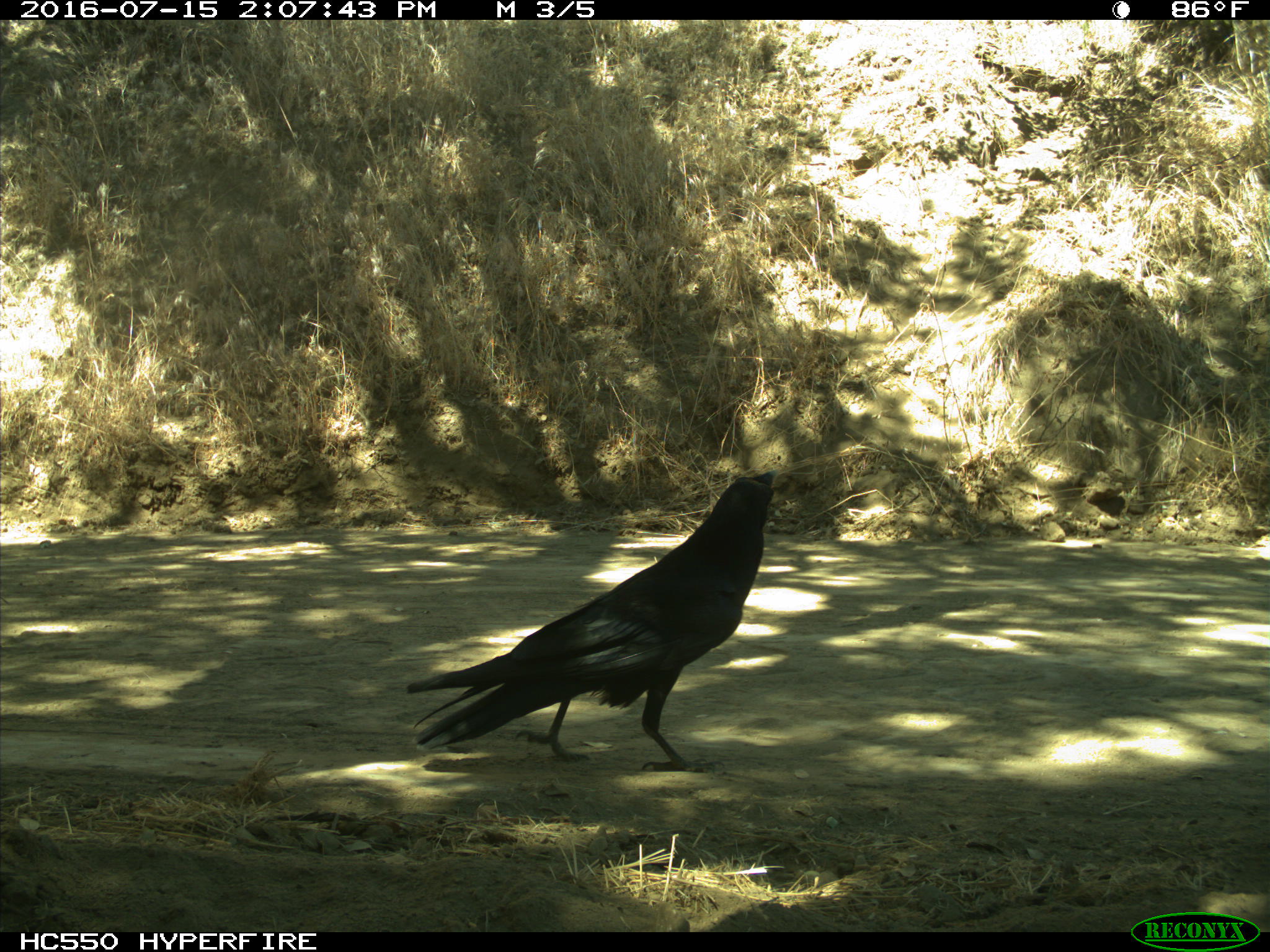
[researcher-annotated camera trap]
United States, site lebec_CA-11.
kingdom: Animalia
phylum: Chordata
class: Aves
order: Passeriformes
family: Corvidae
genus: Corvus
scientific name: Corvus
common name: crows and ravens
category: unidentified corvus